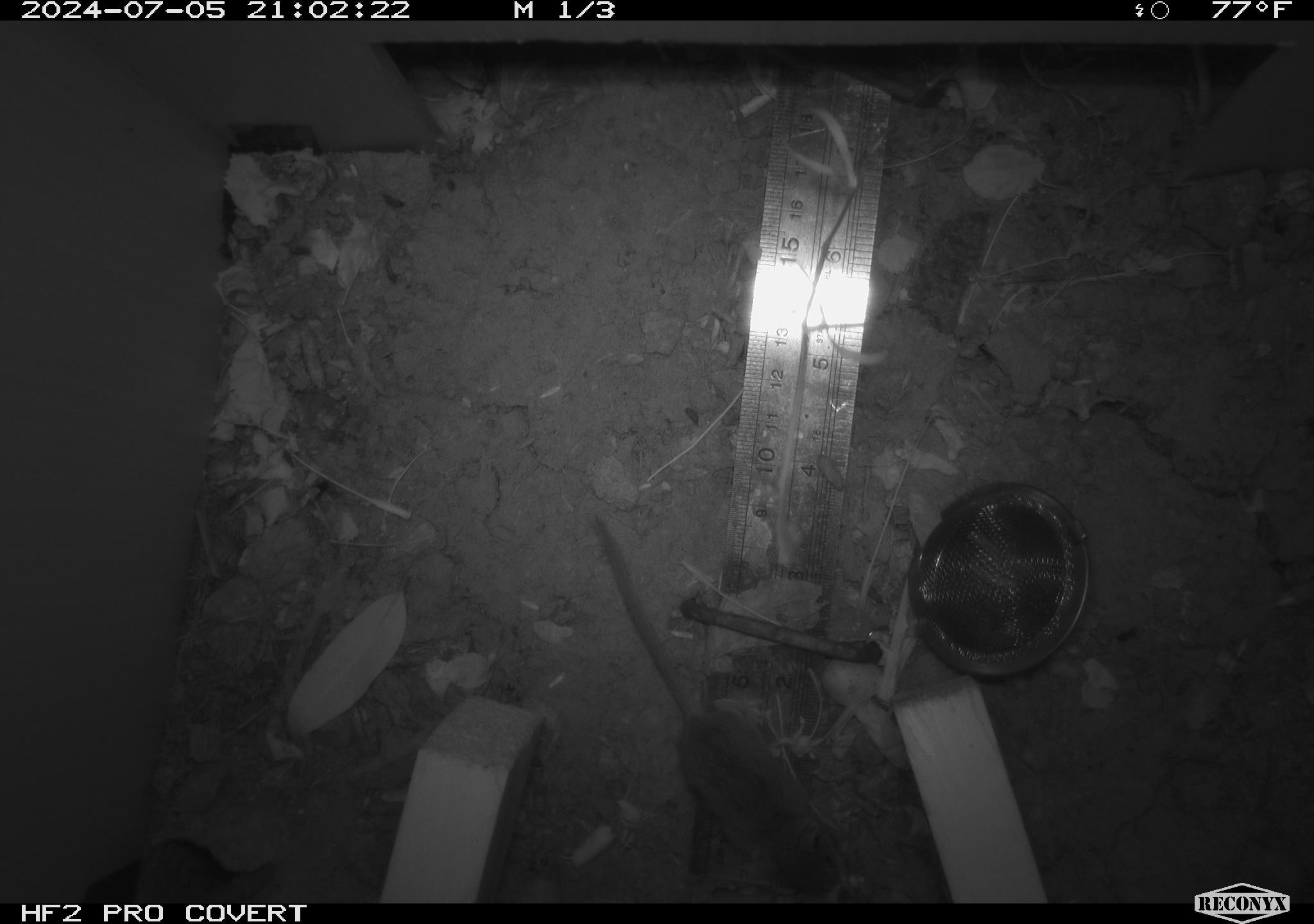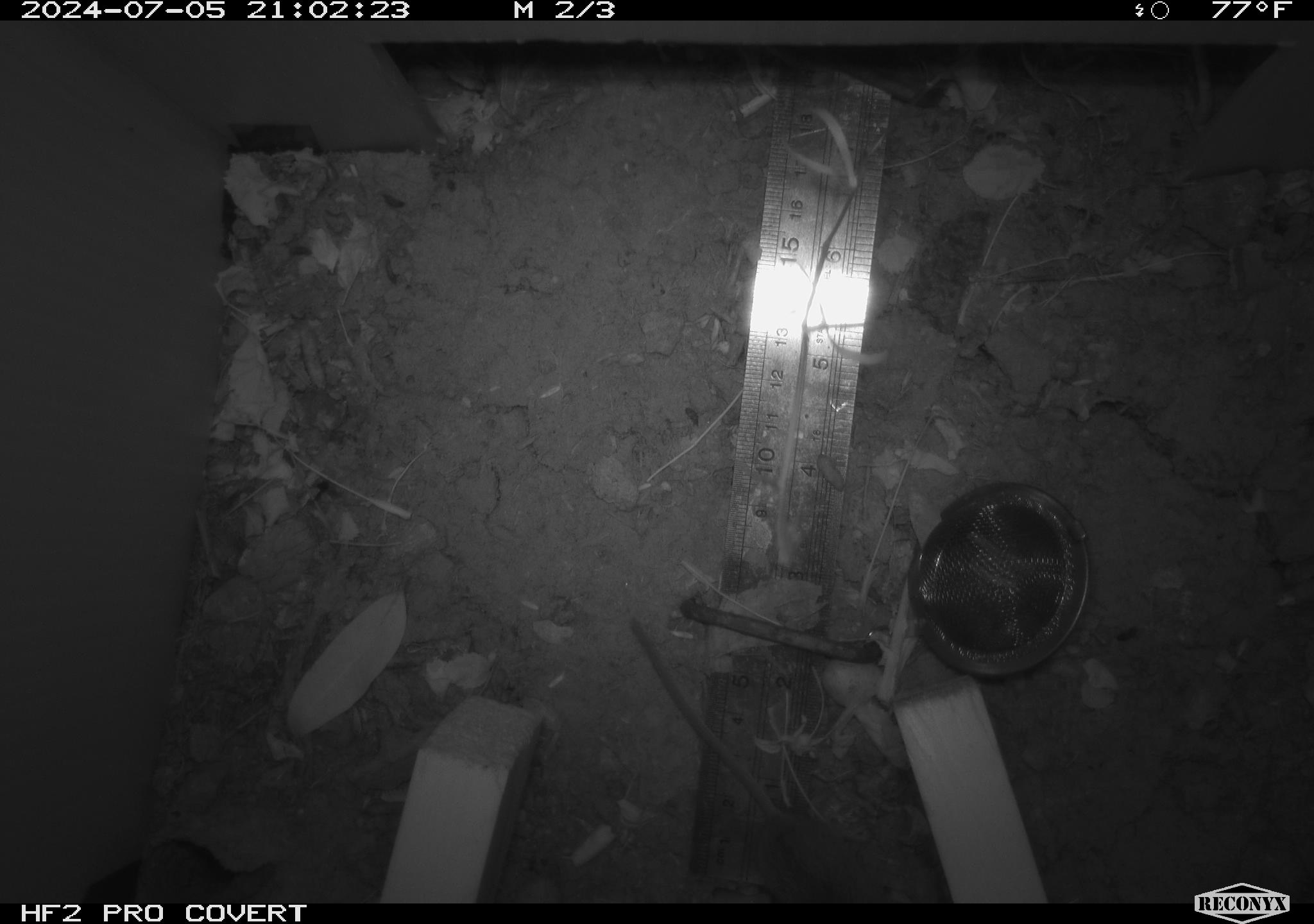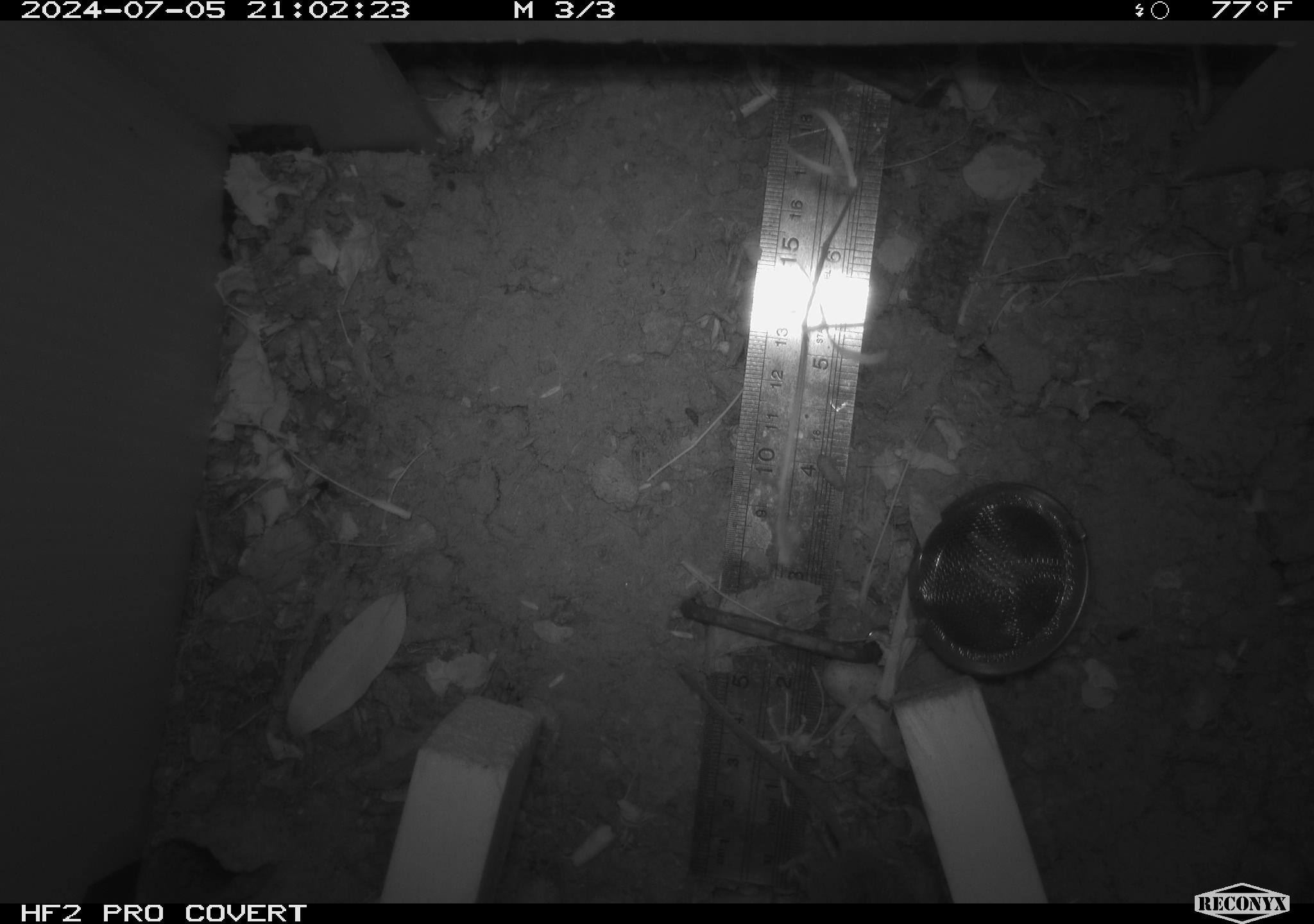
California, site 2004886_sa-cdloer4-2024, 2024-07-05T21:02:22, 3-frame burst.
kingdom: Animalia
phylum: Chordata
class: Mammalia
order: Rodentia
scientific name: Rodentia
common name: rodent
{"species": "rodent (Rodentia)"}